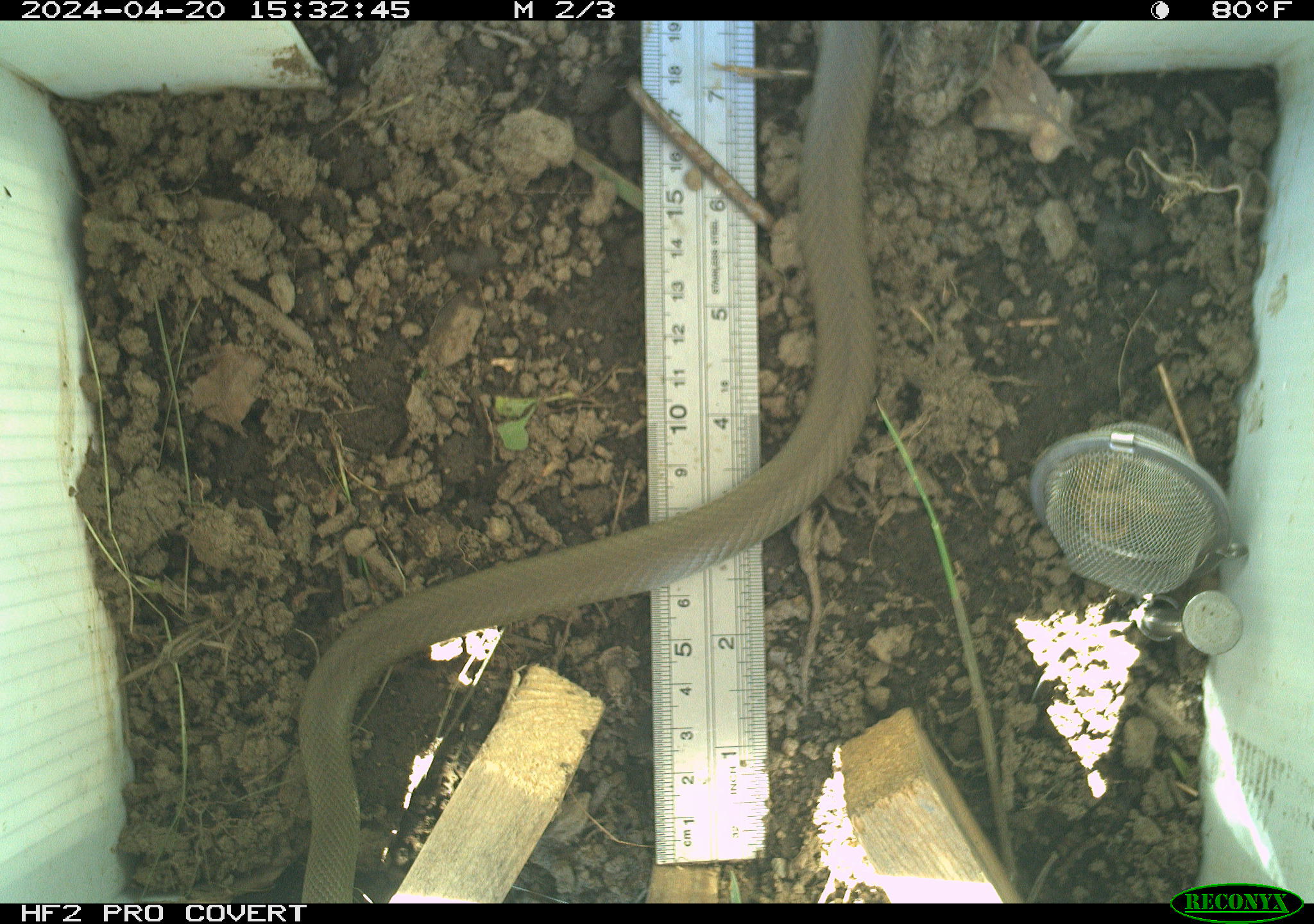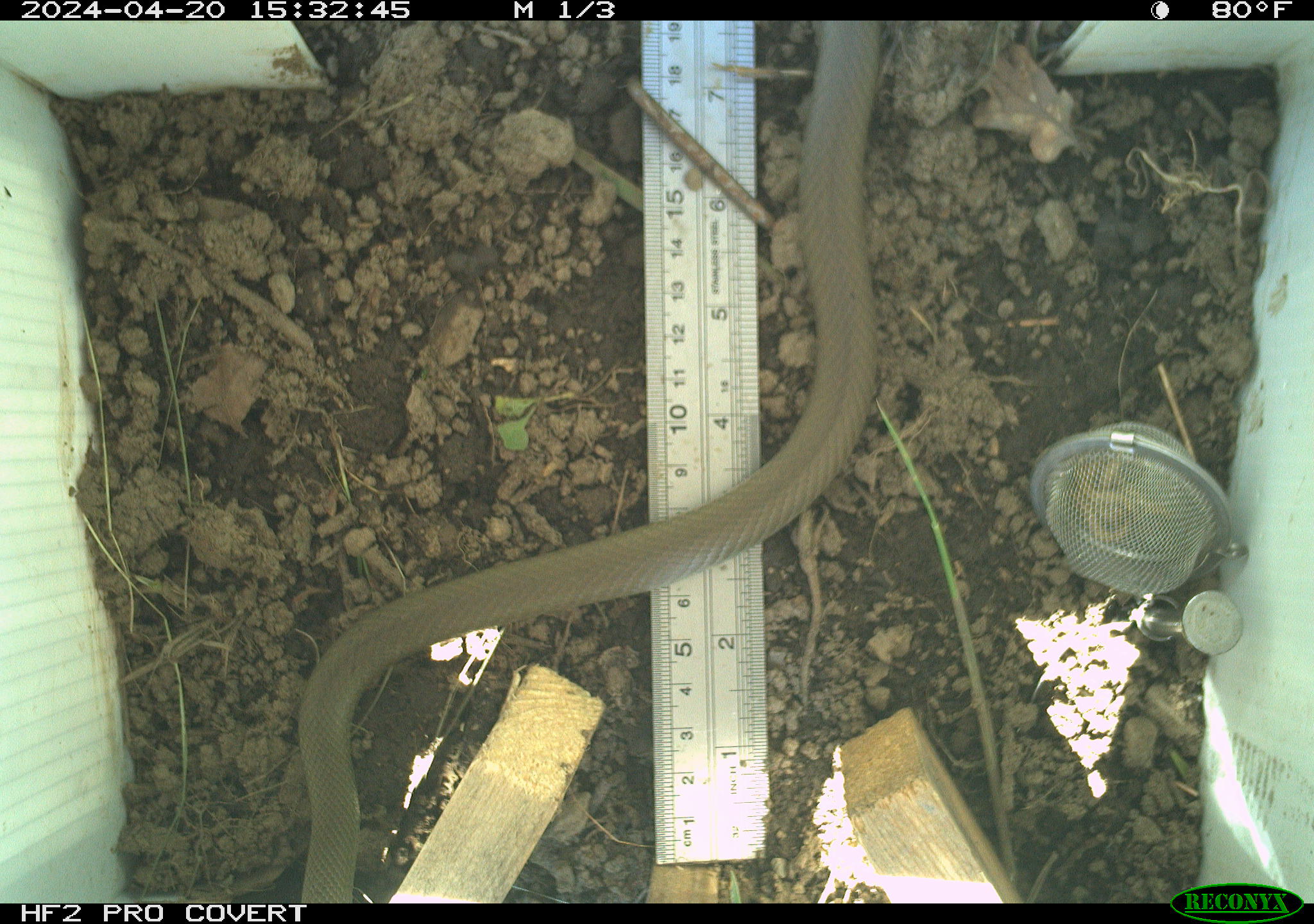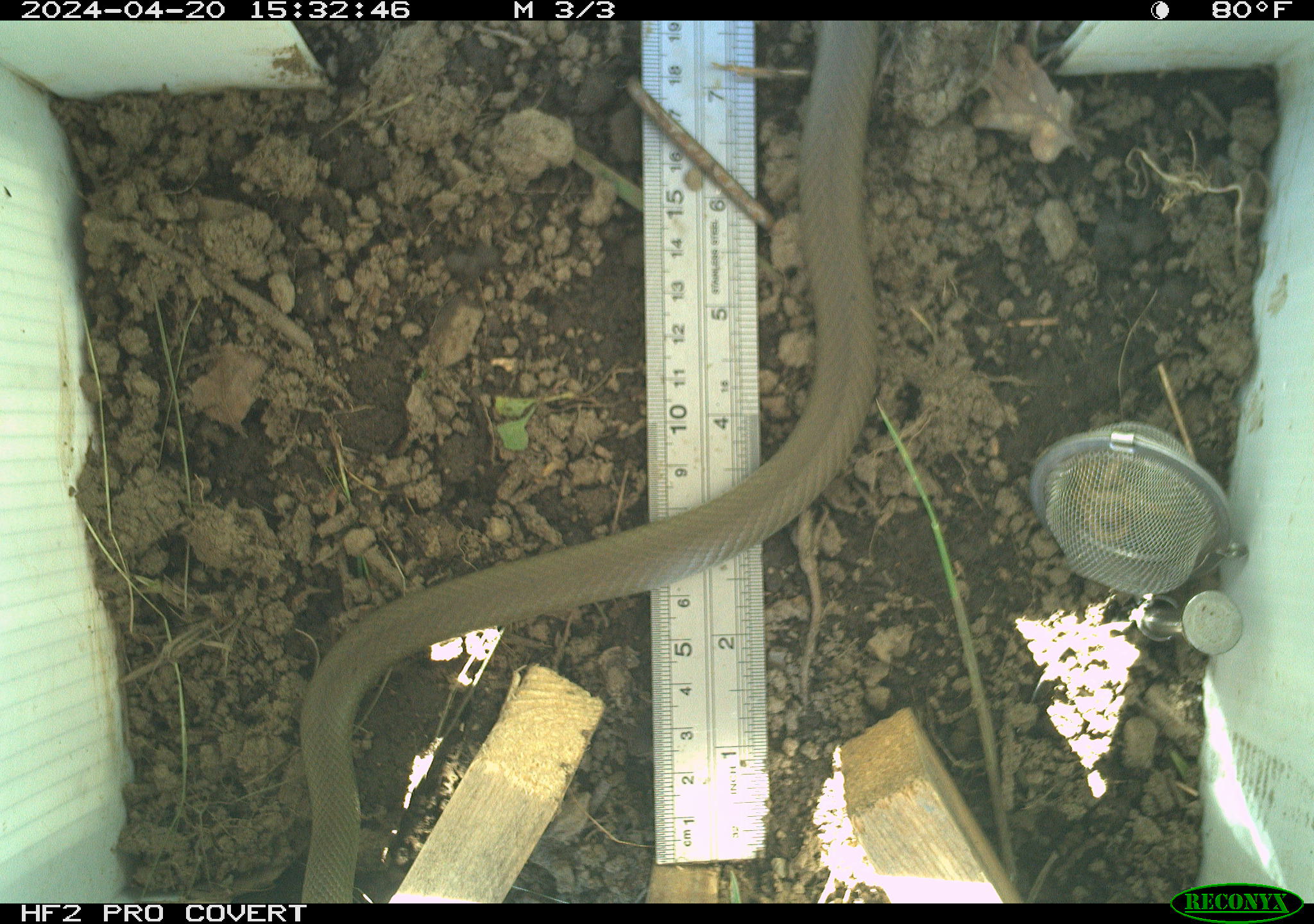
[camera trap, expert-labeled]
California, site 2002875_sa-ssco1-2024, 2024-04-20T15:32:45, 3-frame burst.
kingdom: Animalia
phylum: Chordata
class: Reptilia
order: Squamata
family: Colubridae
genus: Coluber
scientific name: Coluber constrictor mormon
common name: western yellow-bellied racer